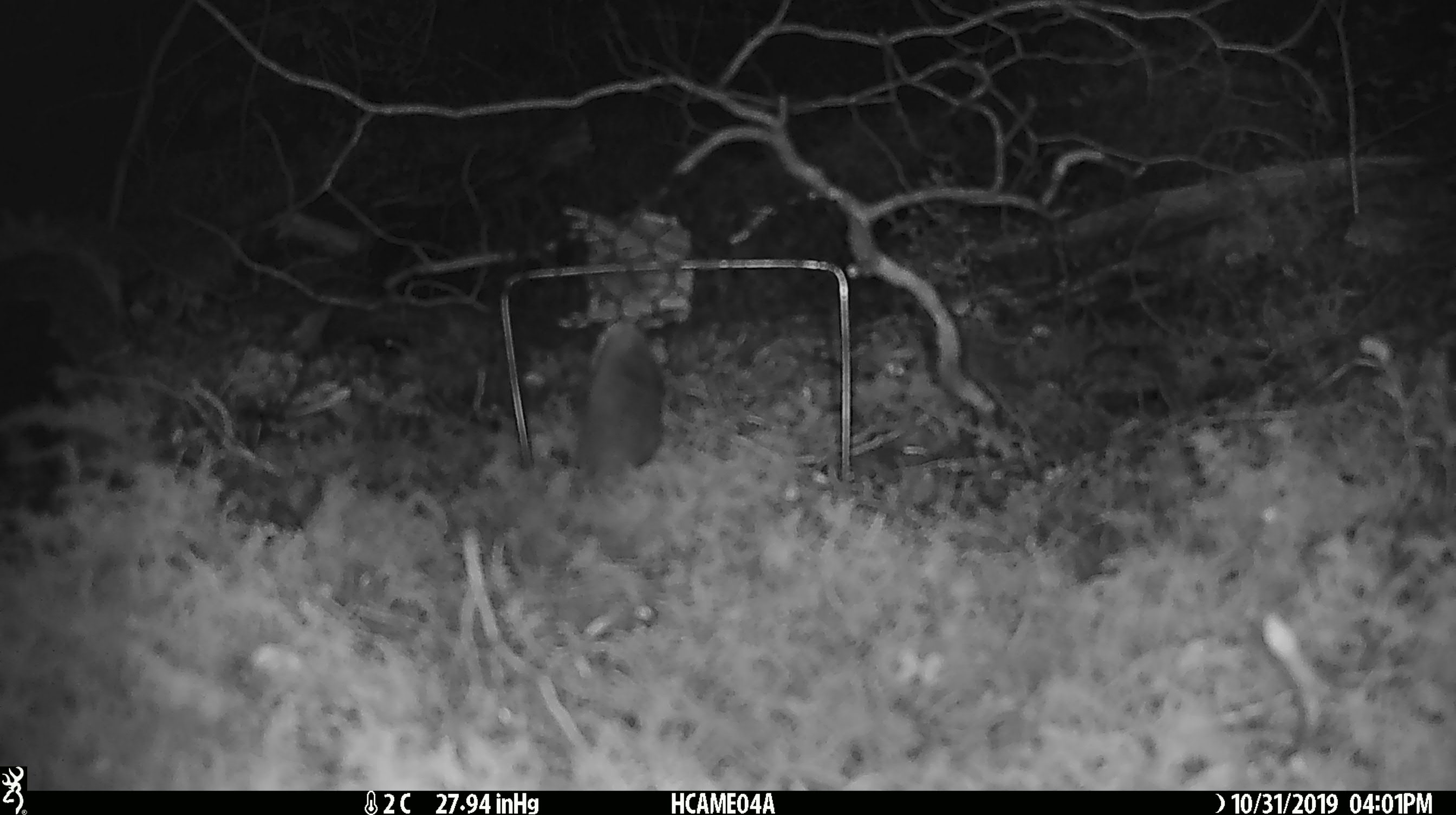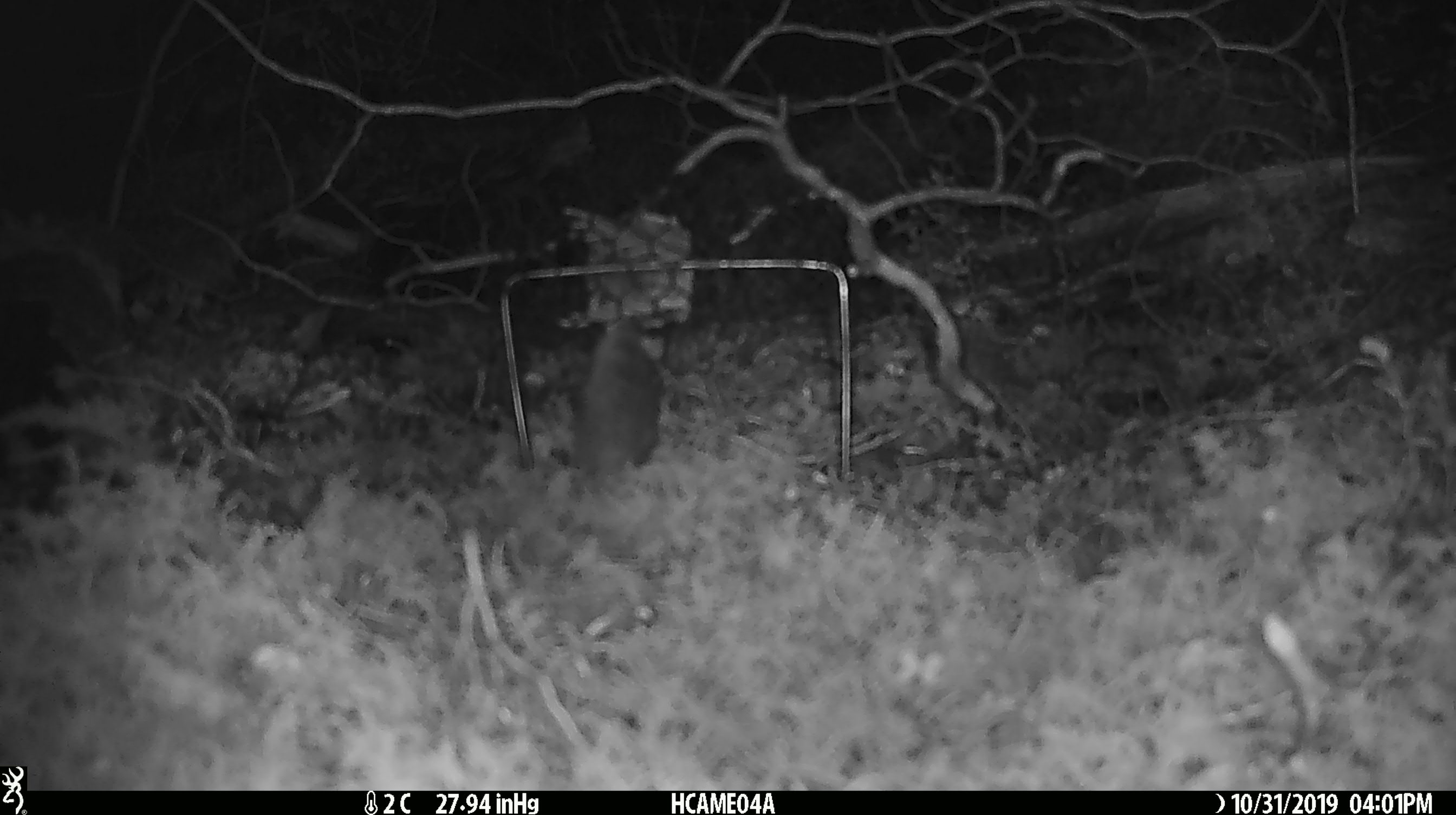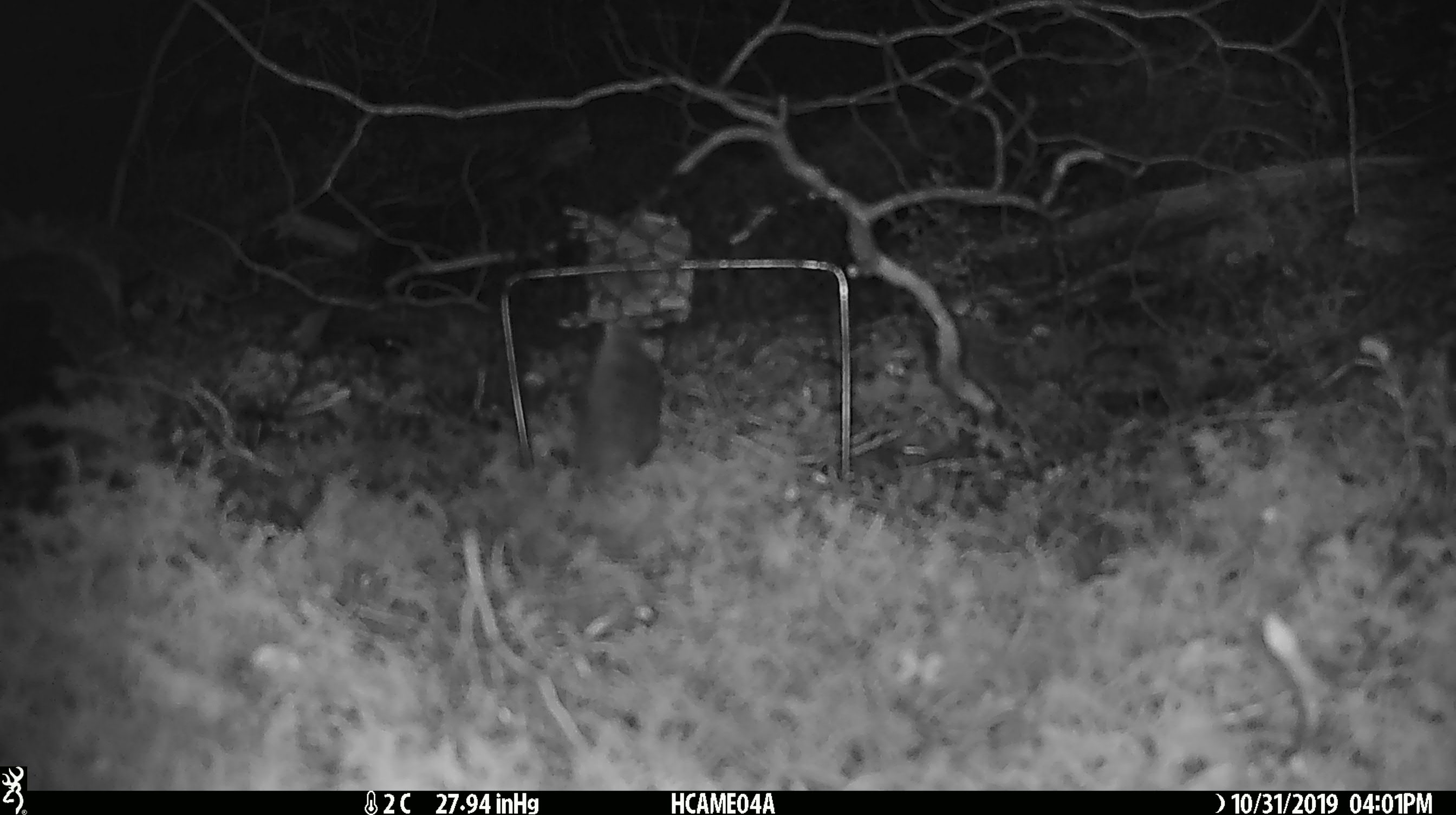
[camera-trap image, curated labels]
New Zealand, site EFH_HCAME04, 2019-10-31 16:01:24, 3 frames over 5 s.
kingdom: Animalia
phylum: Chordata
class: Mammalia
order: Rodentia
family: Muridae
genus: Mus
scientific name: Mus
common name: mouse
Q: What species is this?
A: Mouse (Mus).